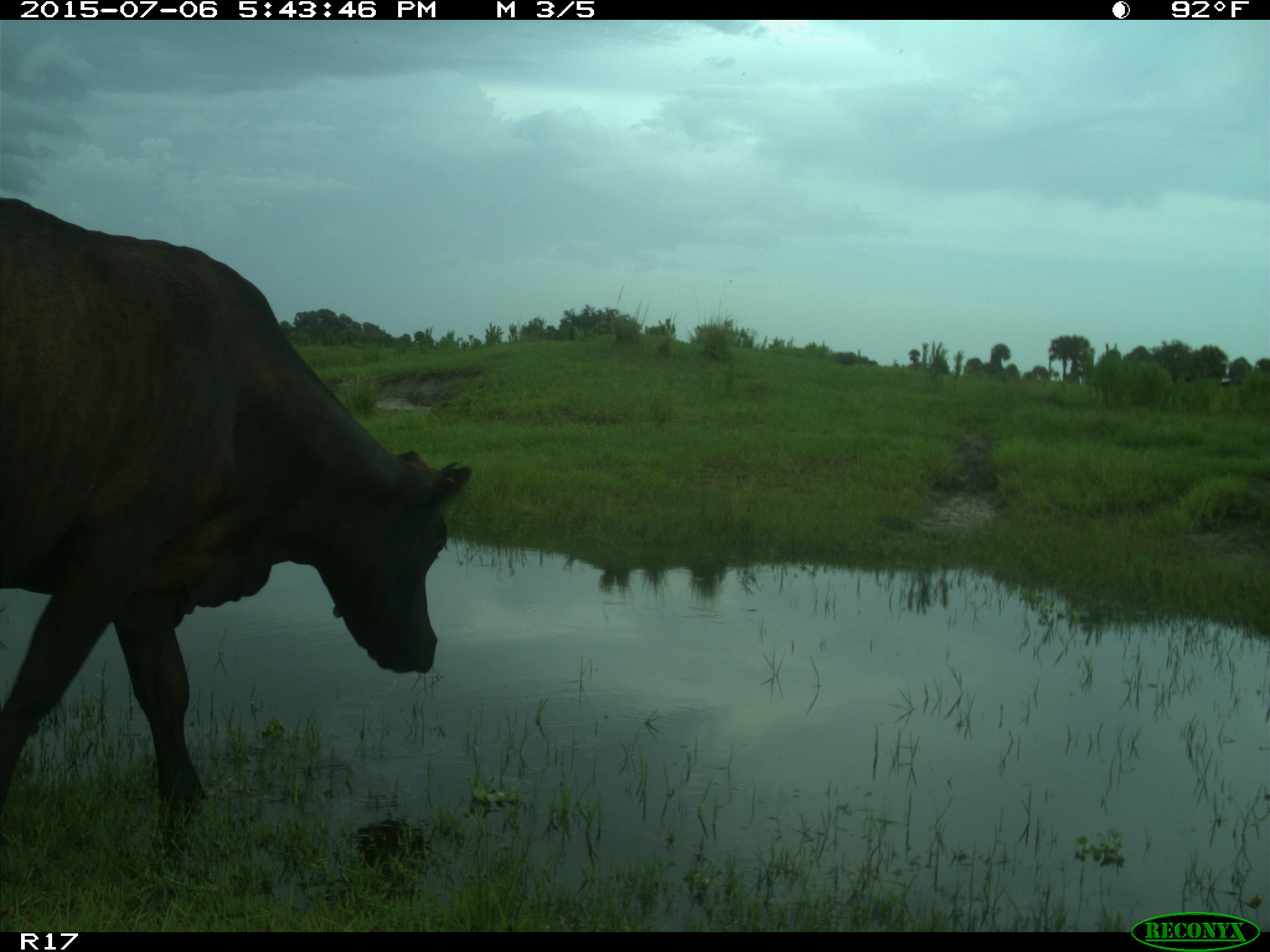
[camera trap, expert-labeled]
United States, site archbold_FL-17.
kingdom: Animalia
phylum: Chordata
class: Mammalia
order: Artiodactyla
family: Bovidae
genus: Bos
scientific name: Bos taurus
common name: domestic cow